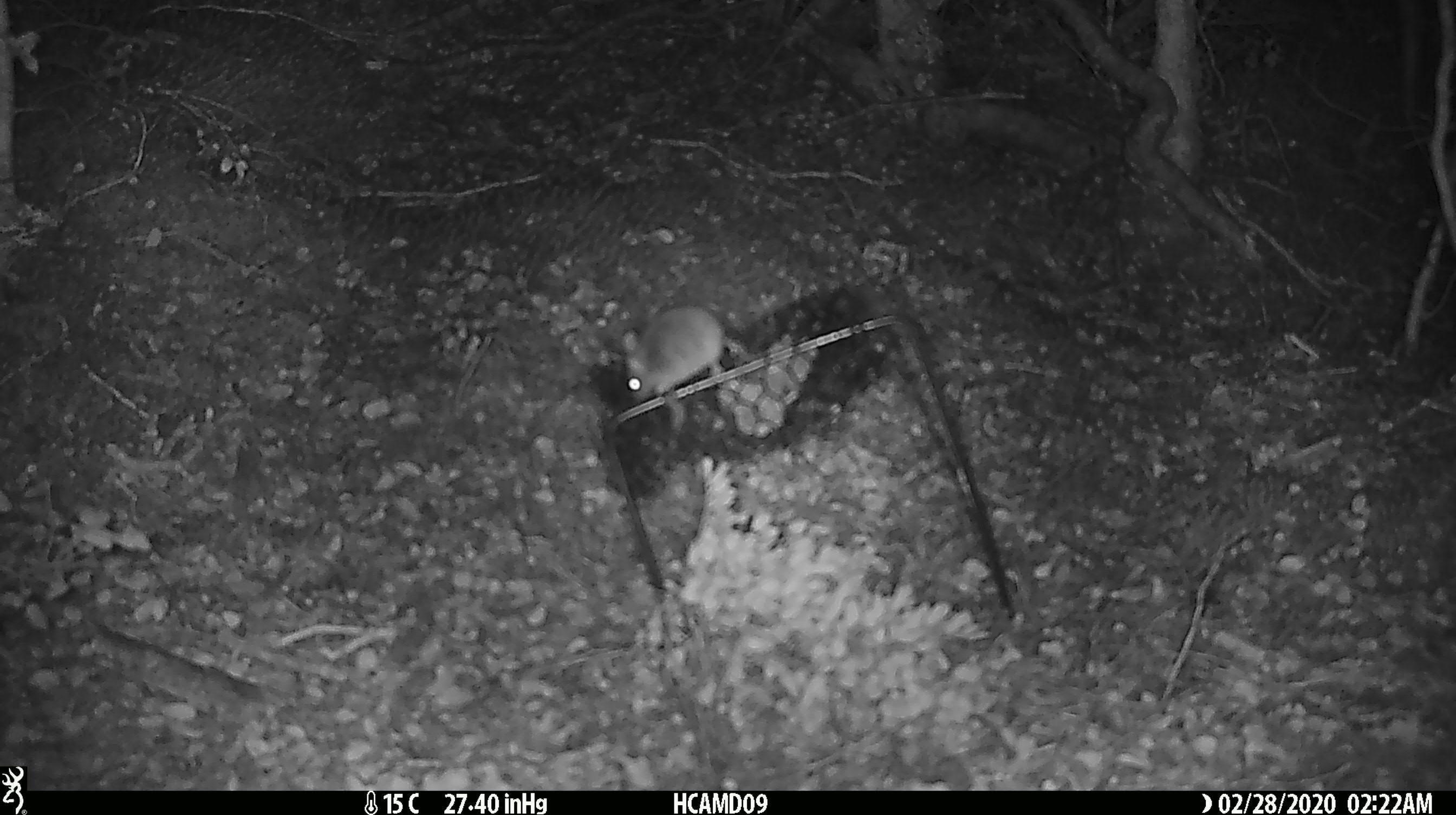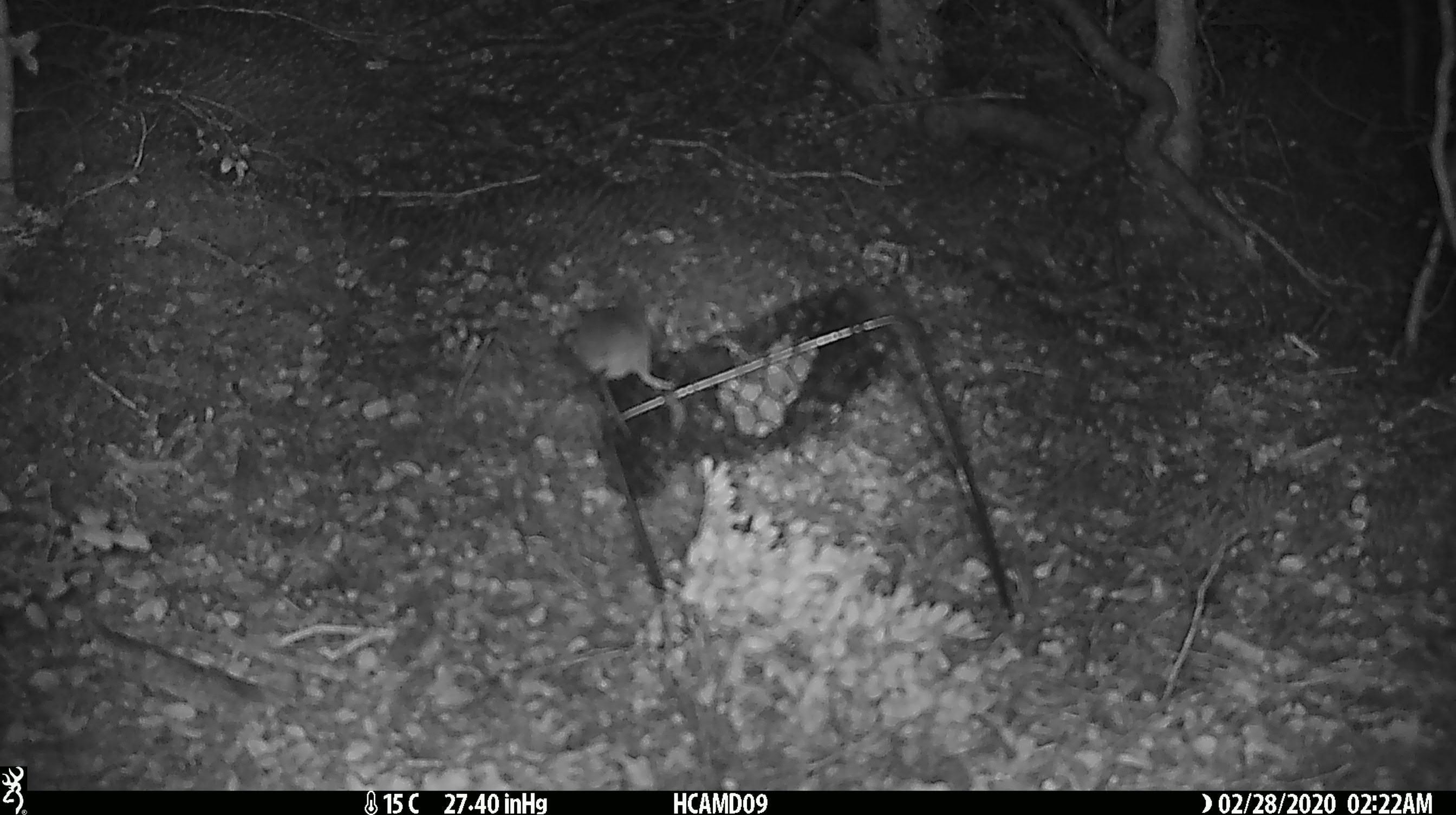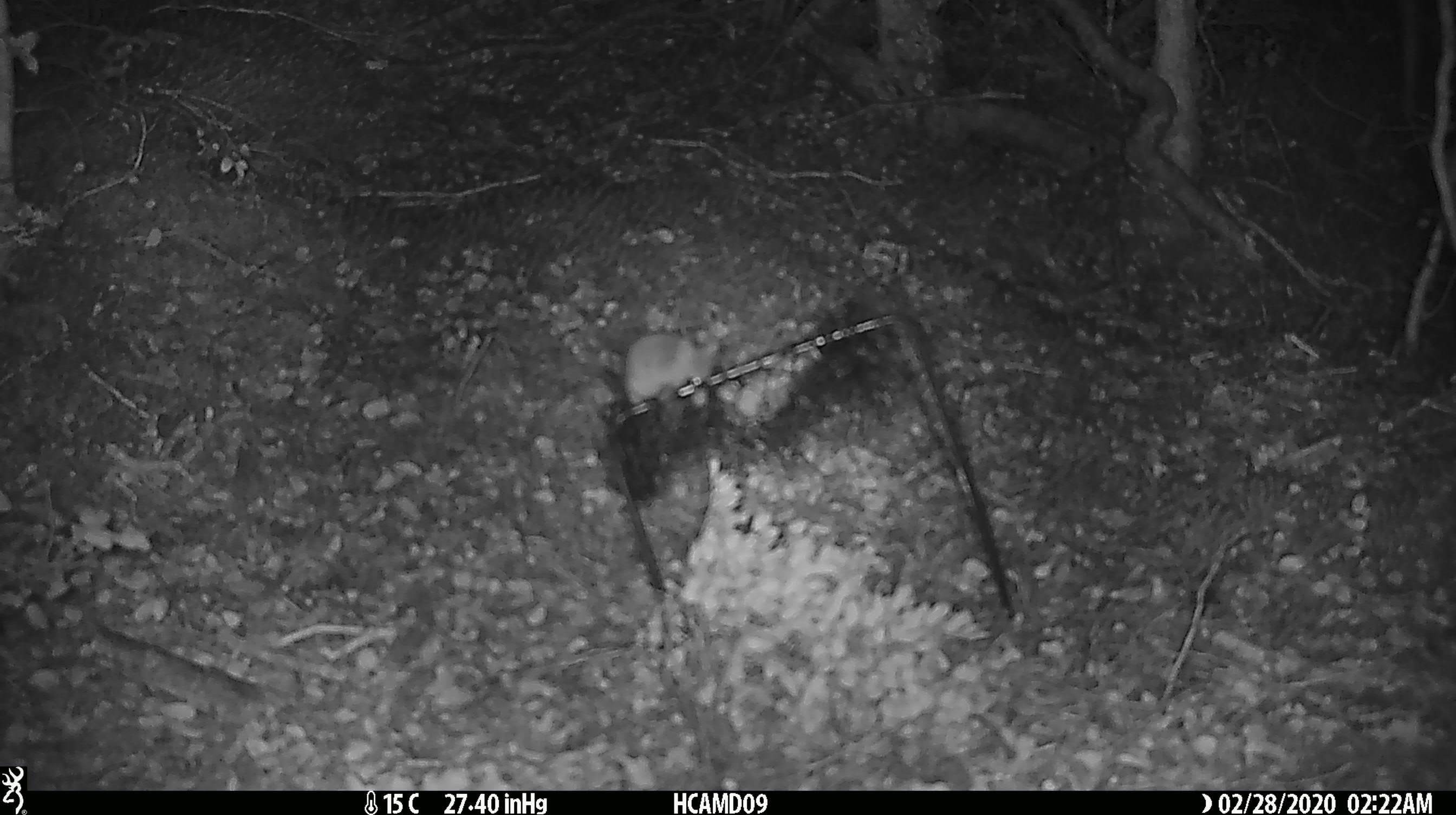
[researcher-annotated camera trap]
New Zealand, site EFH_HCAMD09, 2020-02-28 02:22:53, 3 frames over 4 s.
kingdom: Animalia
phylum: Chordata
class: Mammalia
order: Rodentia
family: Muridae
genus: Mus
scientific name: Mus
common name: mouse